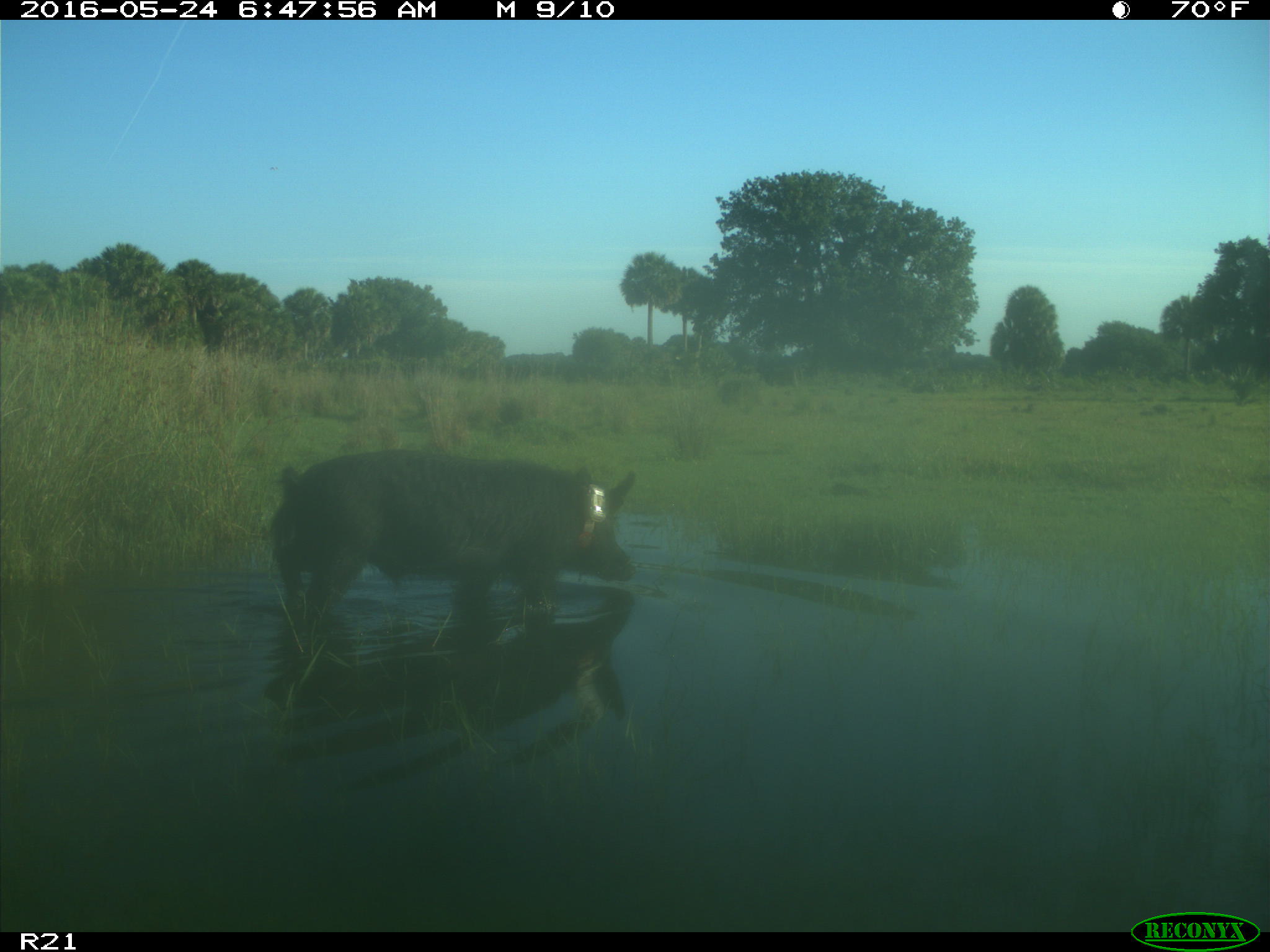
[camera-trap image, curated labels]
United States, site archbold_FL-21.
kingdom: Animalia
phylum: Chordata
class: Mammalia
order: Artiodactyla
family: Suidae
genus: Sus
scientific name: Sus scrofa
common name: wild boar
Sus scrofa (wild boar).